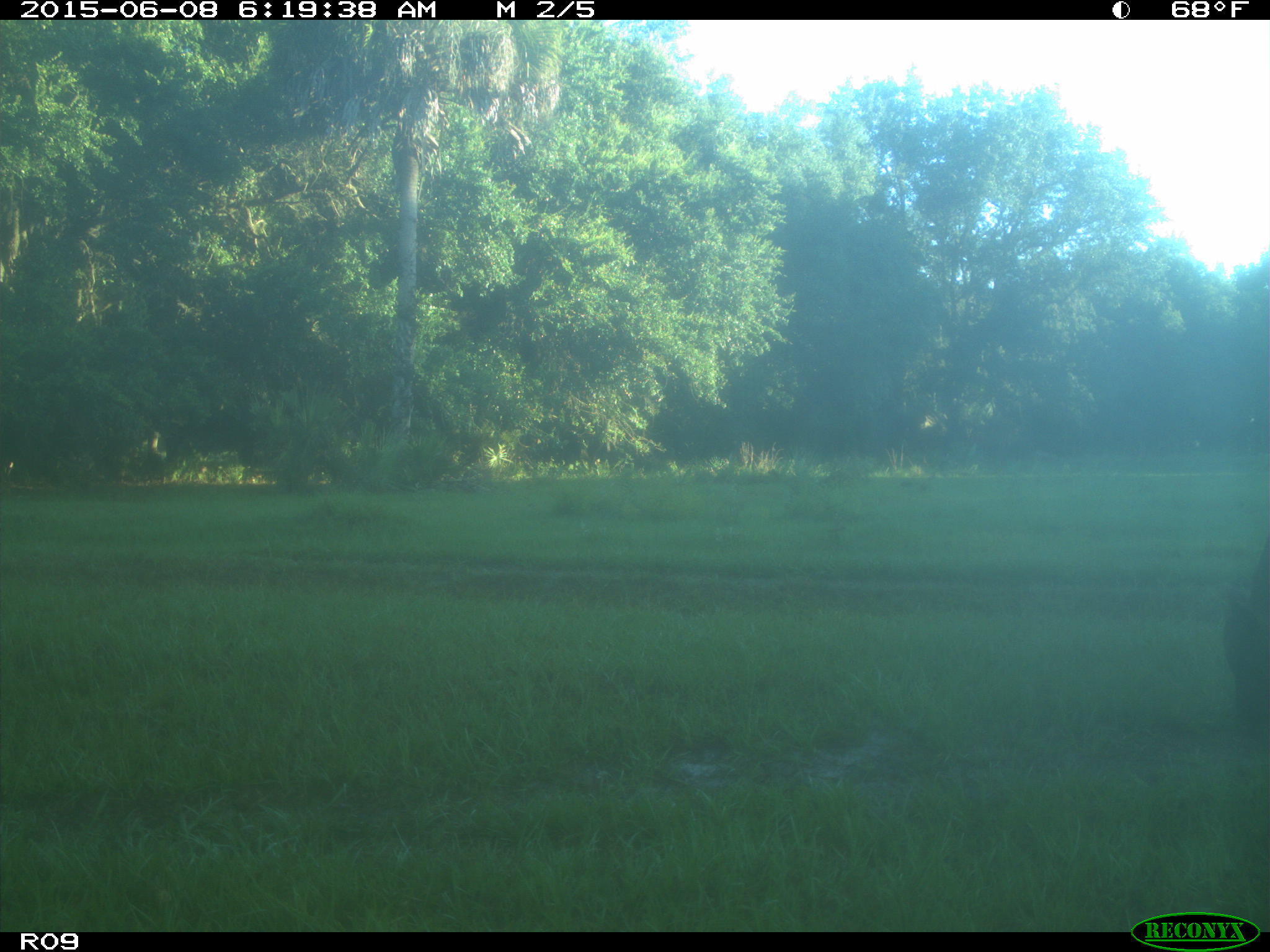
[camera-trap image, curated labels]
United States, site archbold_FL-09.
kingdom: Animalia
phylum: Chordata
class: Mammalia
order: Artiodactyla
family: Bovidae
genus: Bos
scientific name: Bos taurus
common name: domestic cow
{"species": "Bos taurus (domestic cow)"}